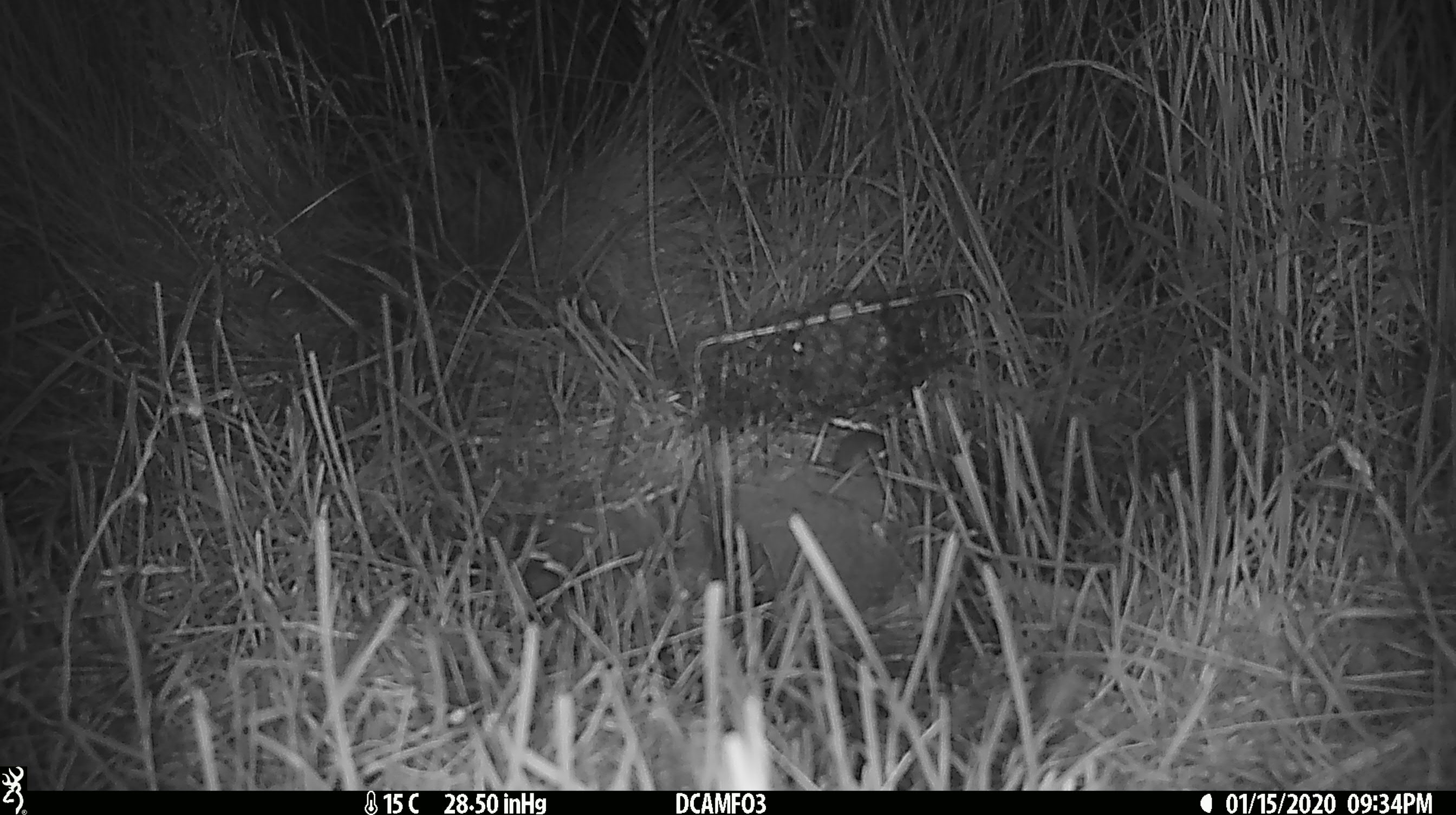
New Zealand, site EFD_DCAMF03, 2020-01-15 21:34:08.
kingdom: Animalia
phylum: Chordata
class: Mammalia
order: Rodentia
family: Muridae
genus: Mus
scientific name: Mus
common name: mouse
Mouse (Mus).